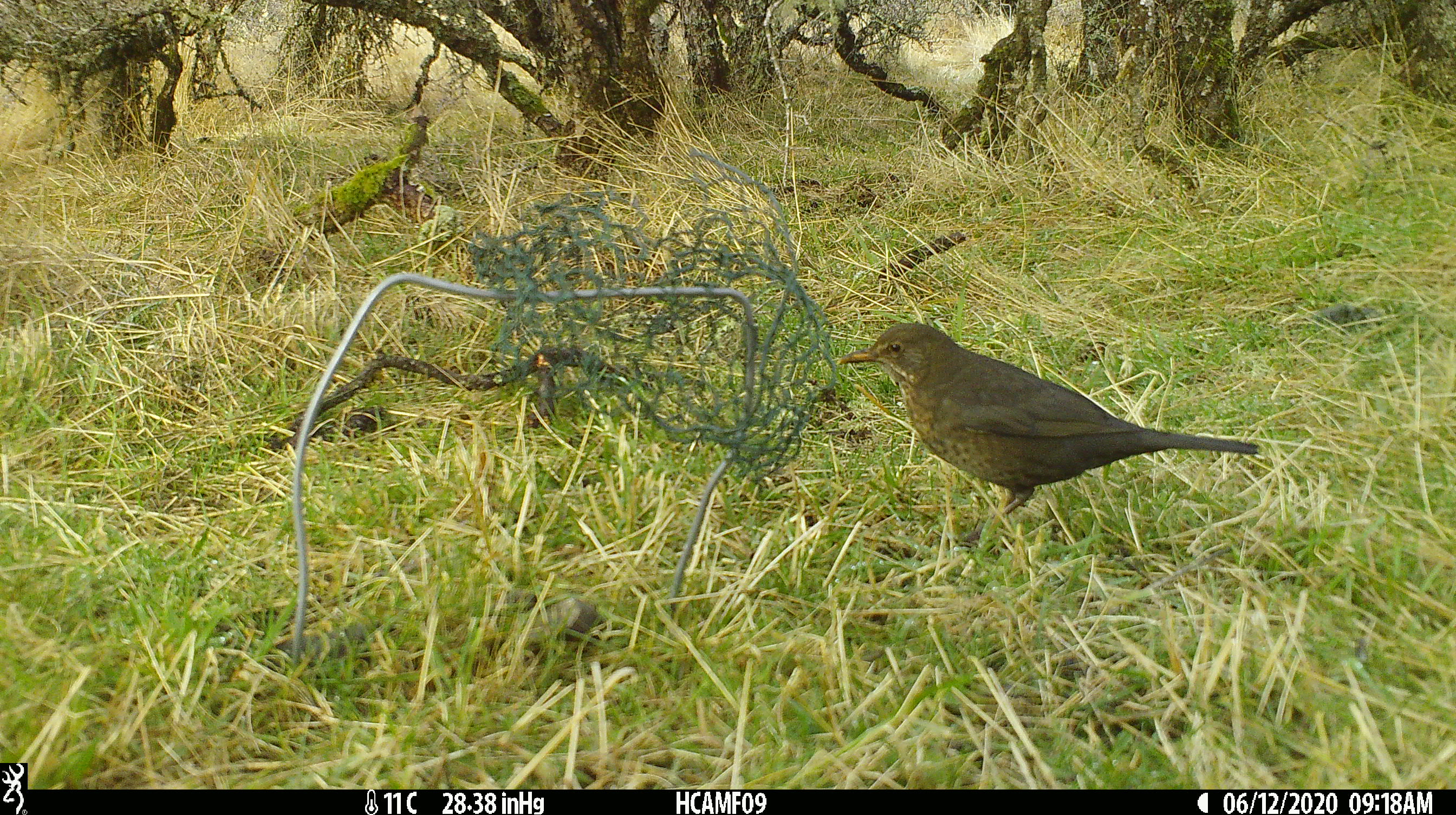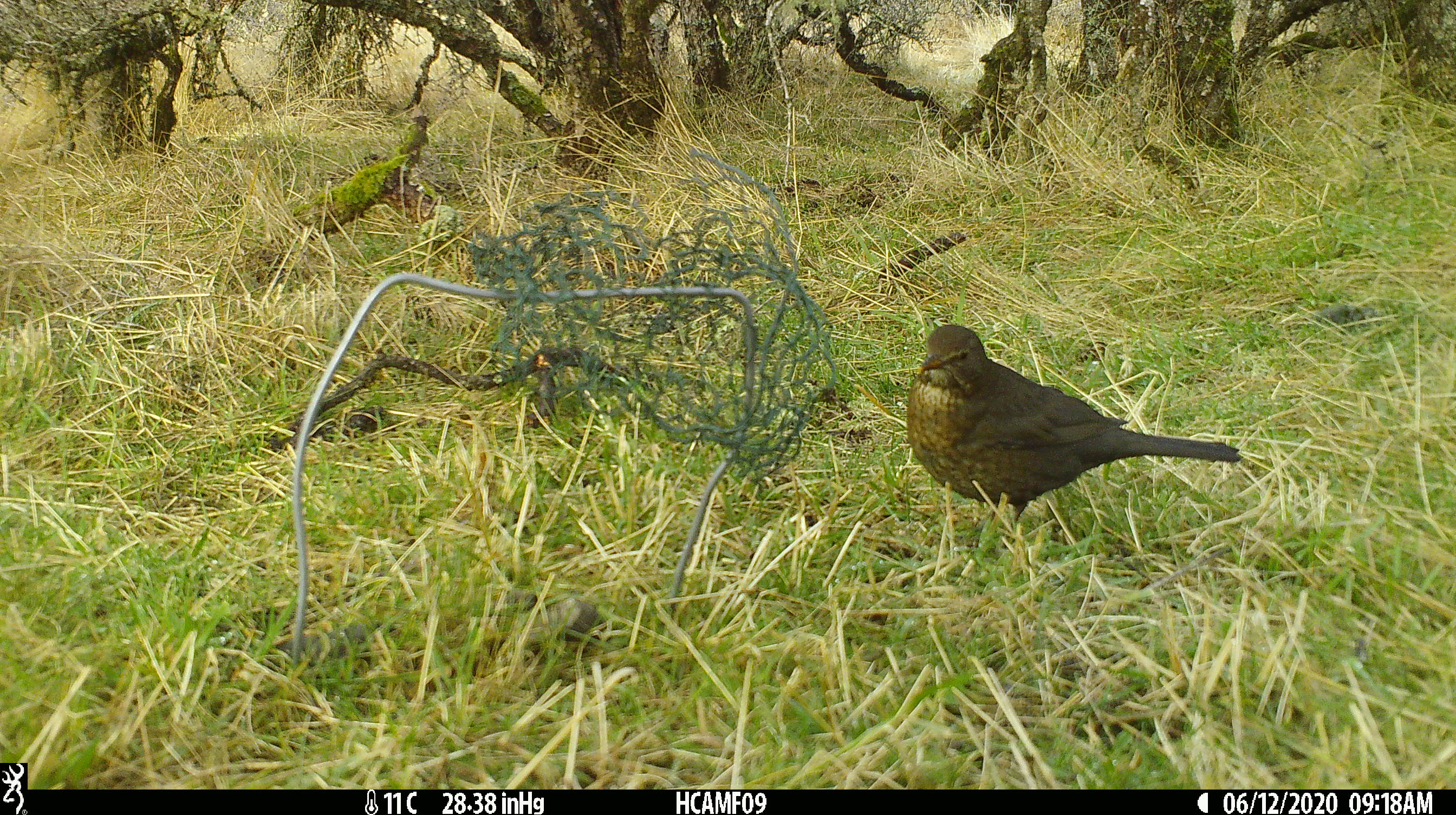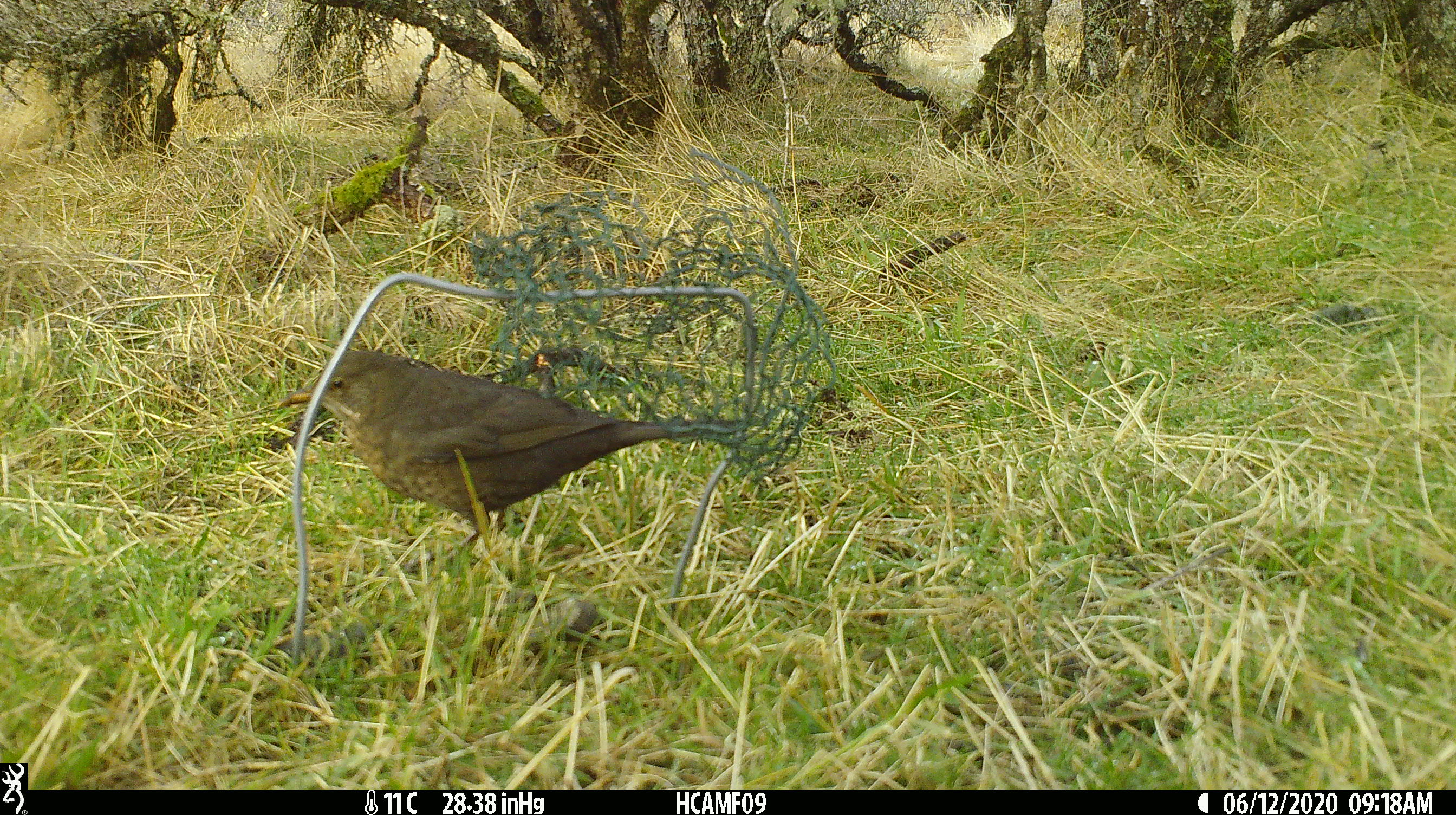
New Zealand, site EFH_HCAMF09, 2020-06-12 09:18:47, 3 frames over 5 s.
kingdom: Animalia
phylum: Chordata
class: Aves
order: Passeriformes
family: Turdidae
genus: Turdus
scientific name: Turdus philomelos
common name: song thrush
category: thrush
Thrush (song thrush) (Turdus philomelos).